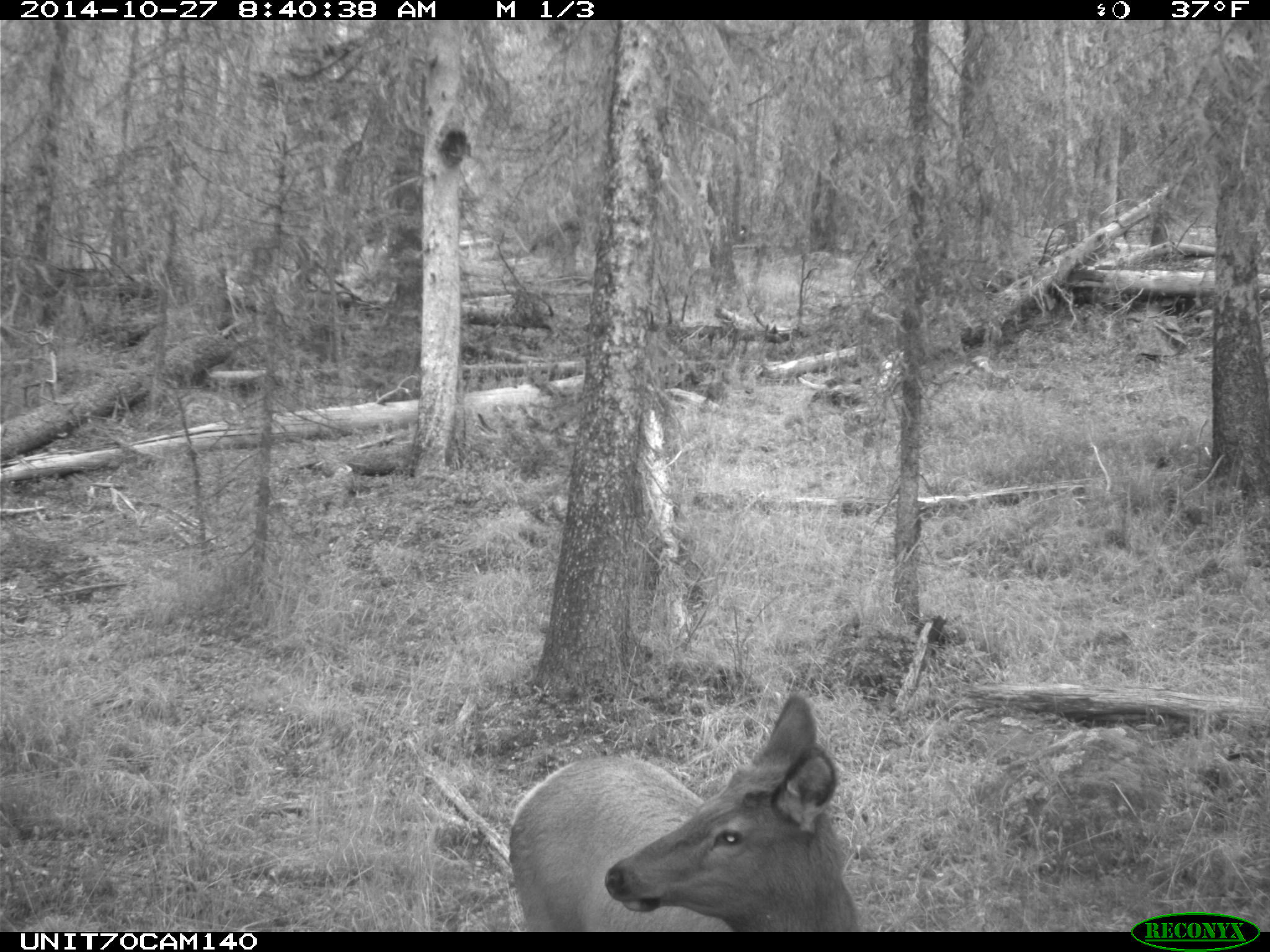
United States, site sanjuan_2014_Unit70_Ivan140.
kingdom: Animalia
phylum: Chordata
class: Mammalia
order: Artiodactyla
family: Cervidae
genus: Cervus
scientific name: Cervus elaphus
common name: red deer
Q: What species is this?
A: Cervus elaphus (red deer).